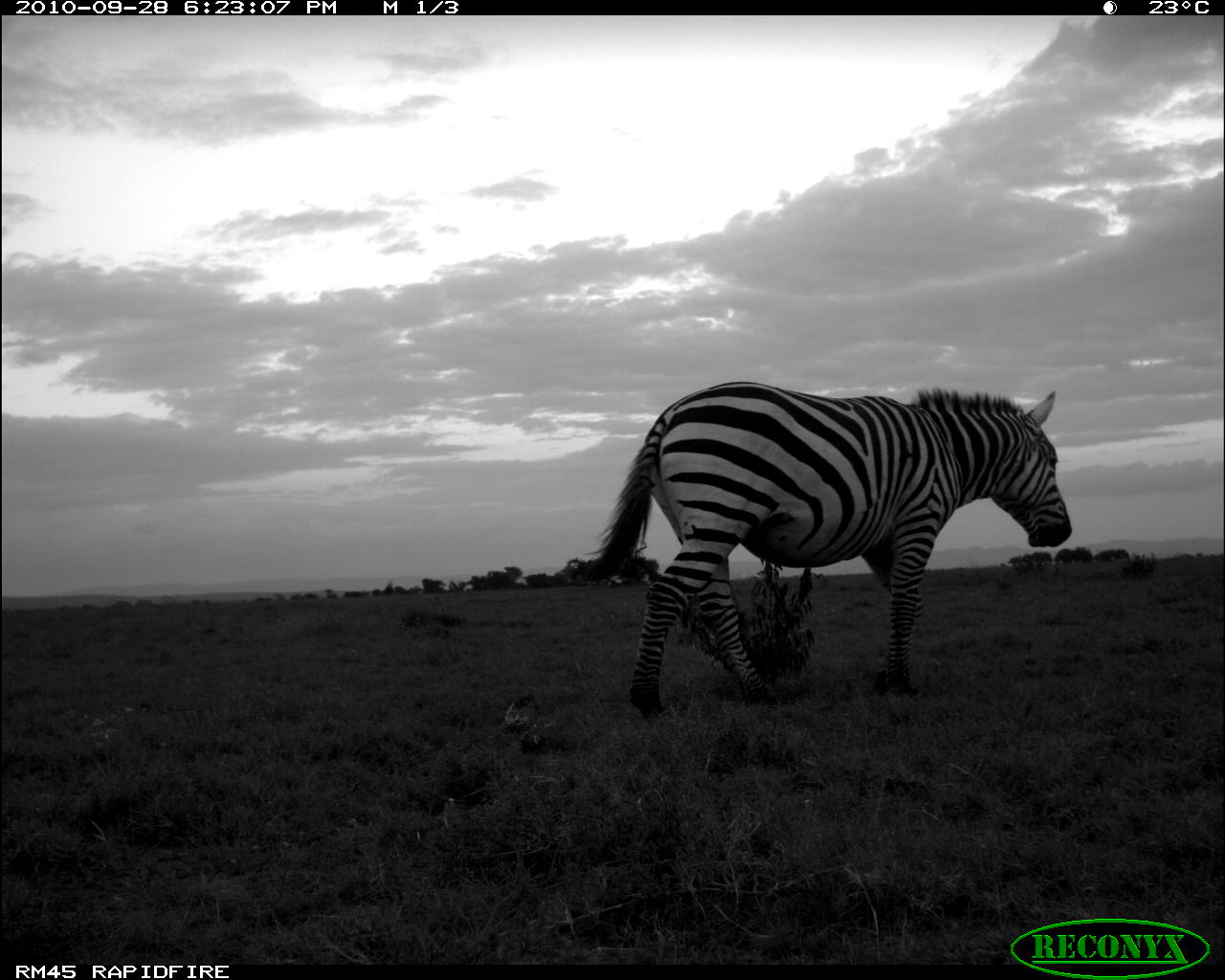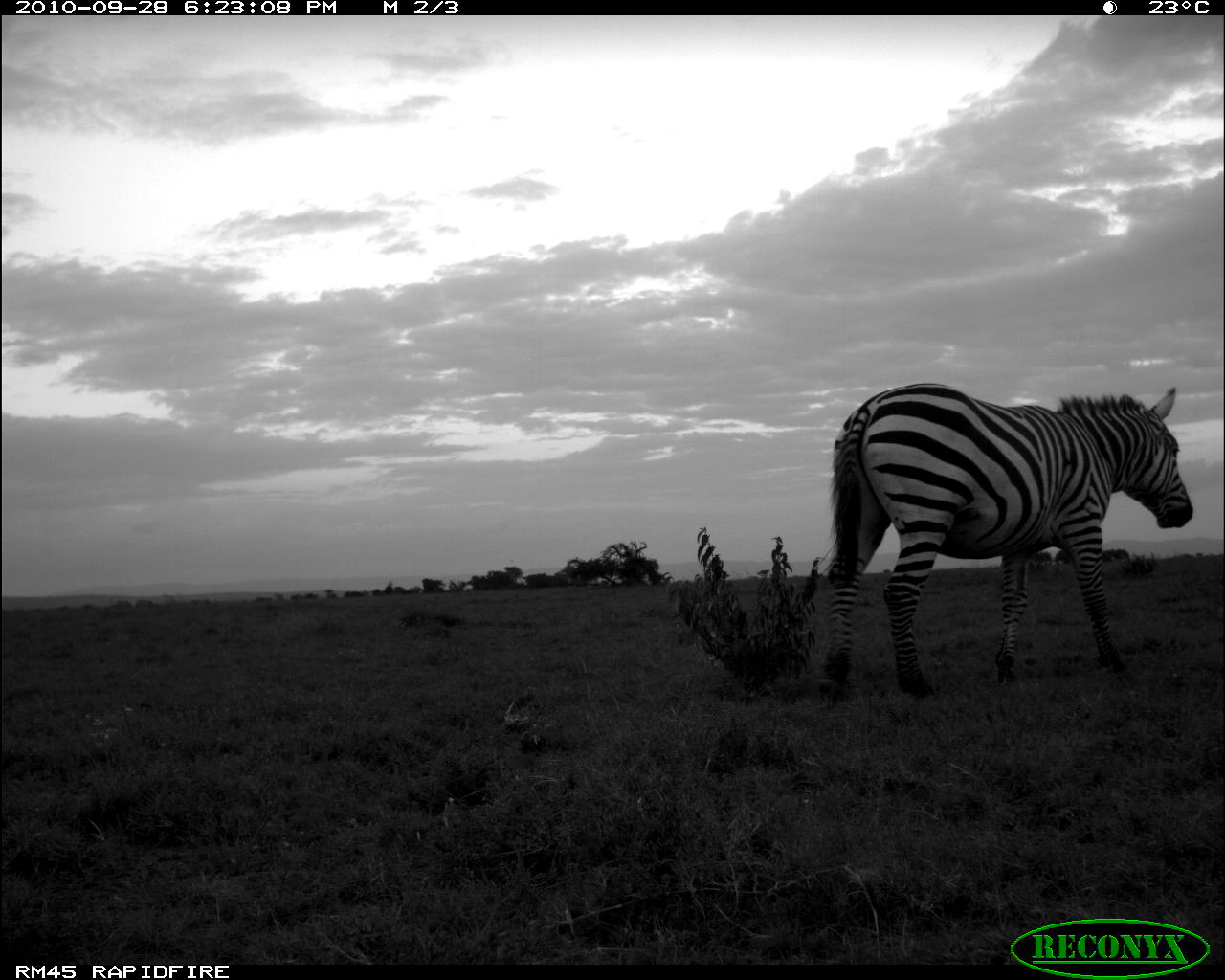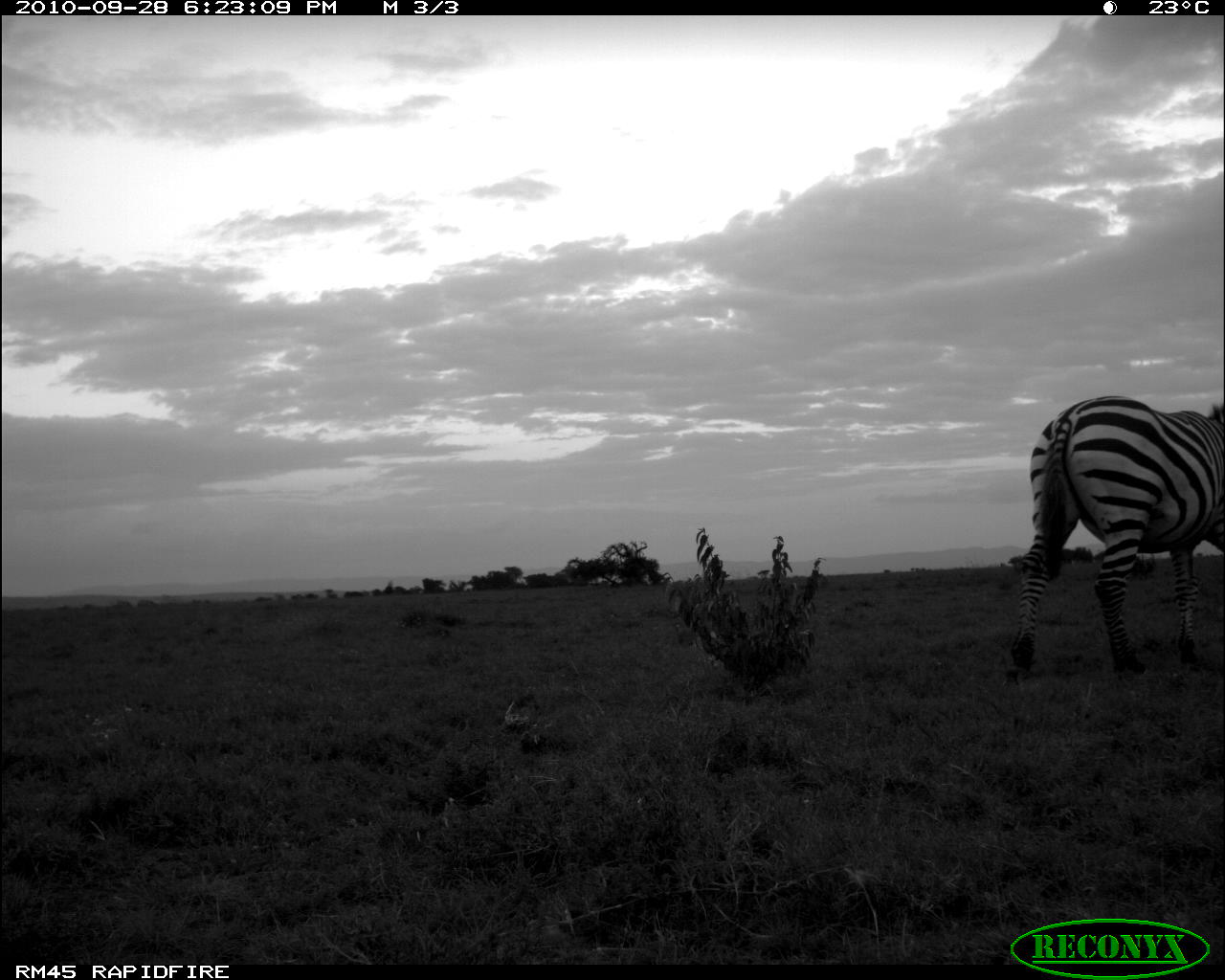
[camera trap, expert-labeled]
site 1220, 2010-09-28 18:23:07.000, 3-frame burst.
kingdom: Animalia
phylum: Chordata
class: Mammalia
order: Perissodactyla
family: Equidae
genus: Equus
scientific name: Equus quagga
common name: plains zebra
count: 1